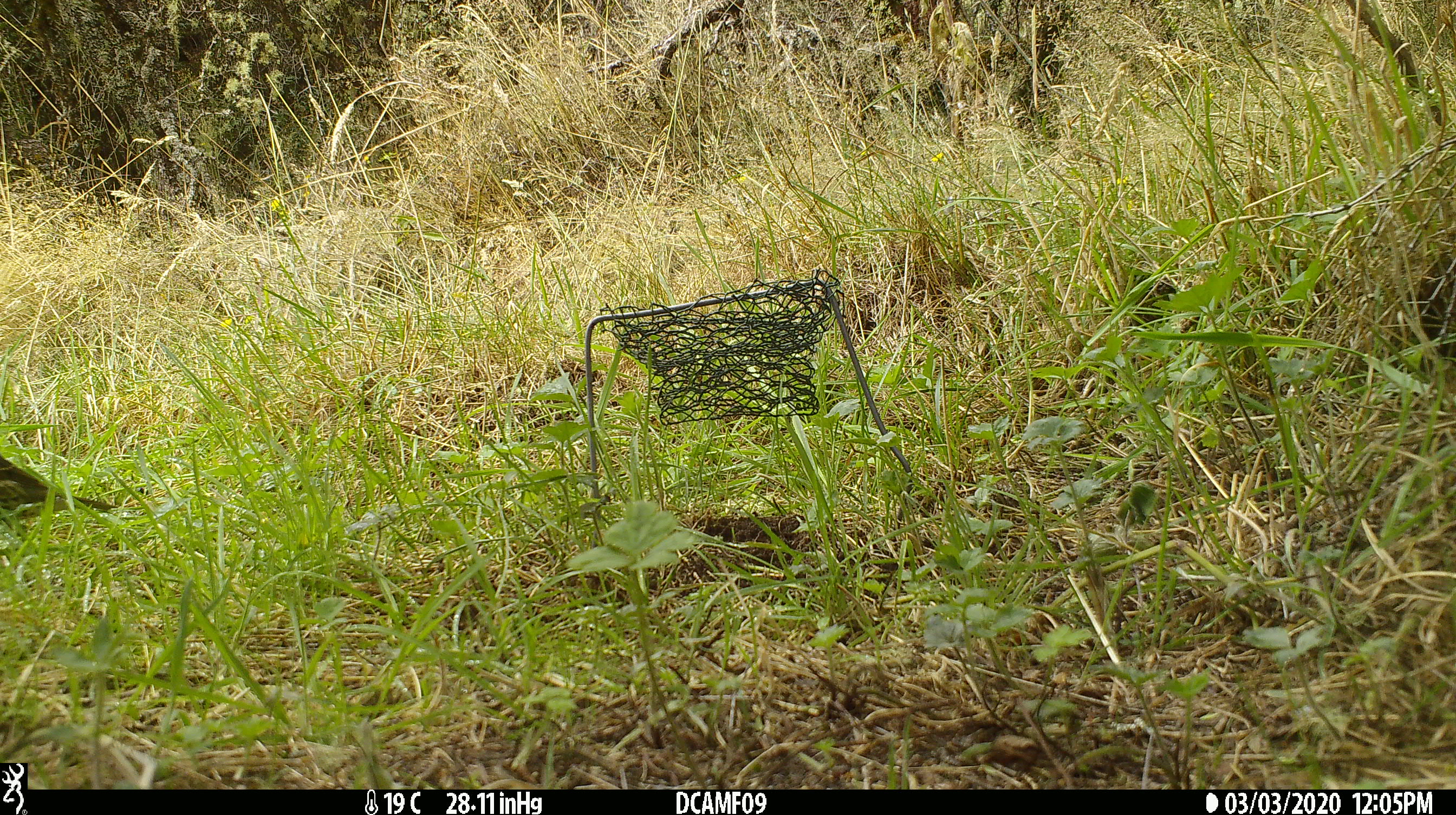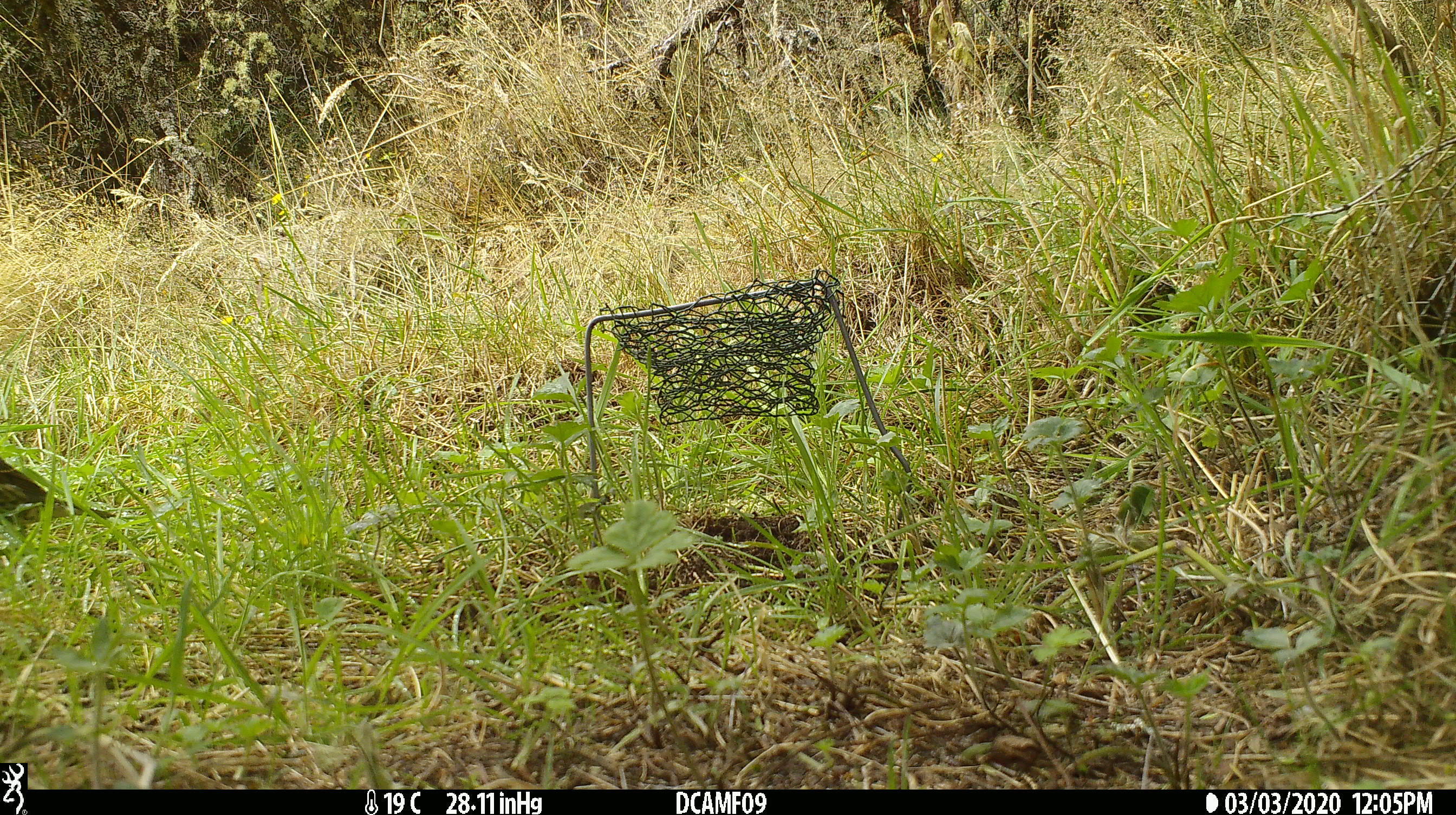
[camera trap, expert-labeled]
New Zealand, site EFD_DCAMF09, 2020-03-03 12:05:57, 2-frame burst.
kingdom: Animalia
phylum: Chordata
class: Aves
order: Passeriformes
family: Turdidae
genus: Turdus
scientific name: Turdus philomelos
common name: song thrush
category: thrush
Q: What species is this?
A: Thrush (song thrush) (Turdus philomelos).